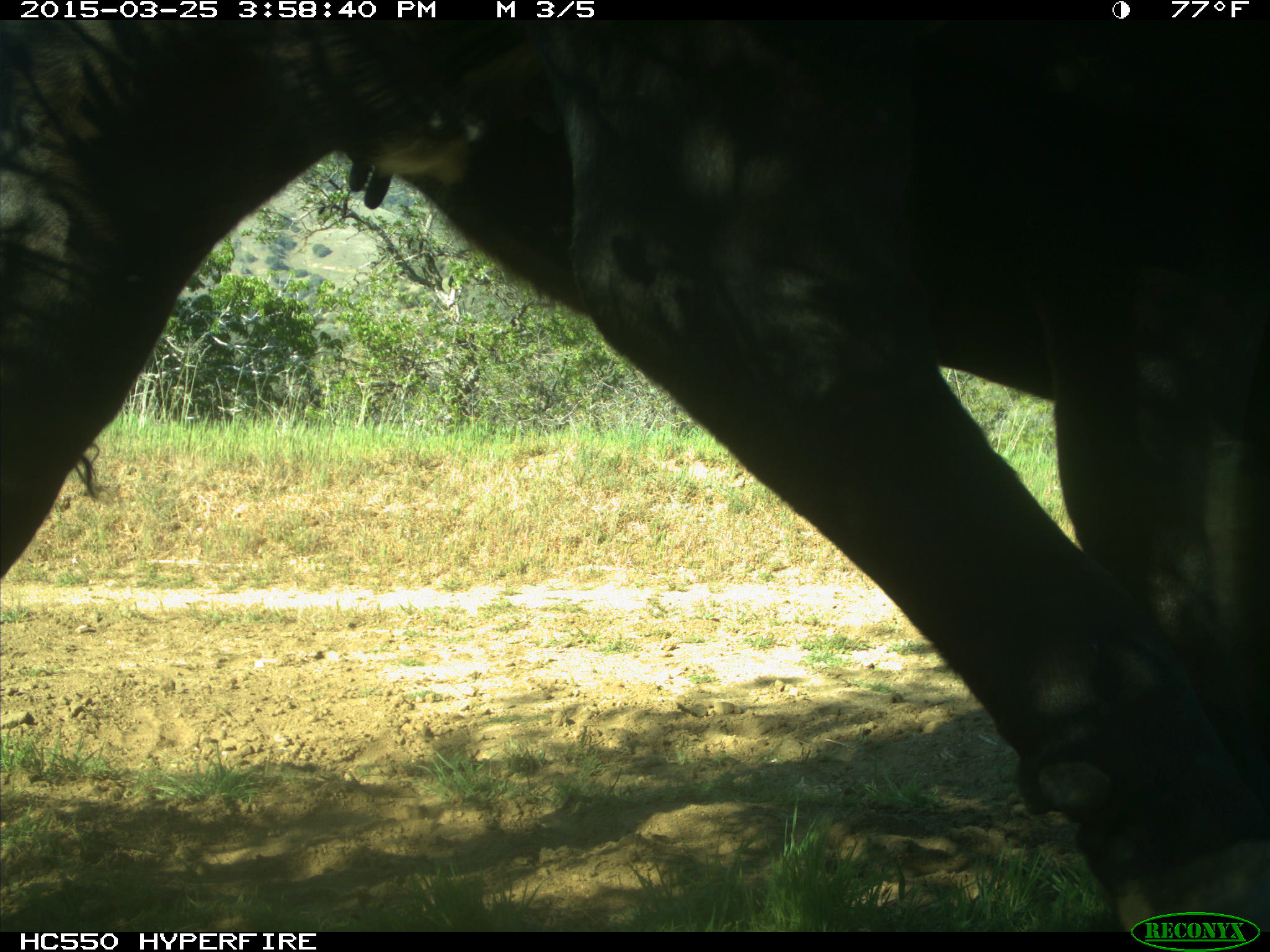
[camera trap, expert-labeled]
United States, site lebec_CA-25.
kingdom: Animalia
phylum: Chordata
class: Mammalia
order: Artiodactyla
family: Bovidae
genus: Bos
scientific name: Bos taurus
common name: domestic cow